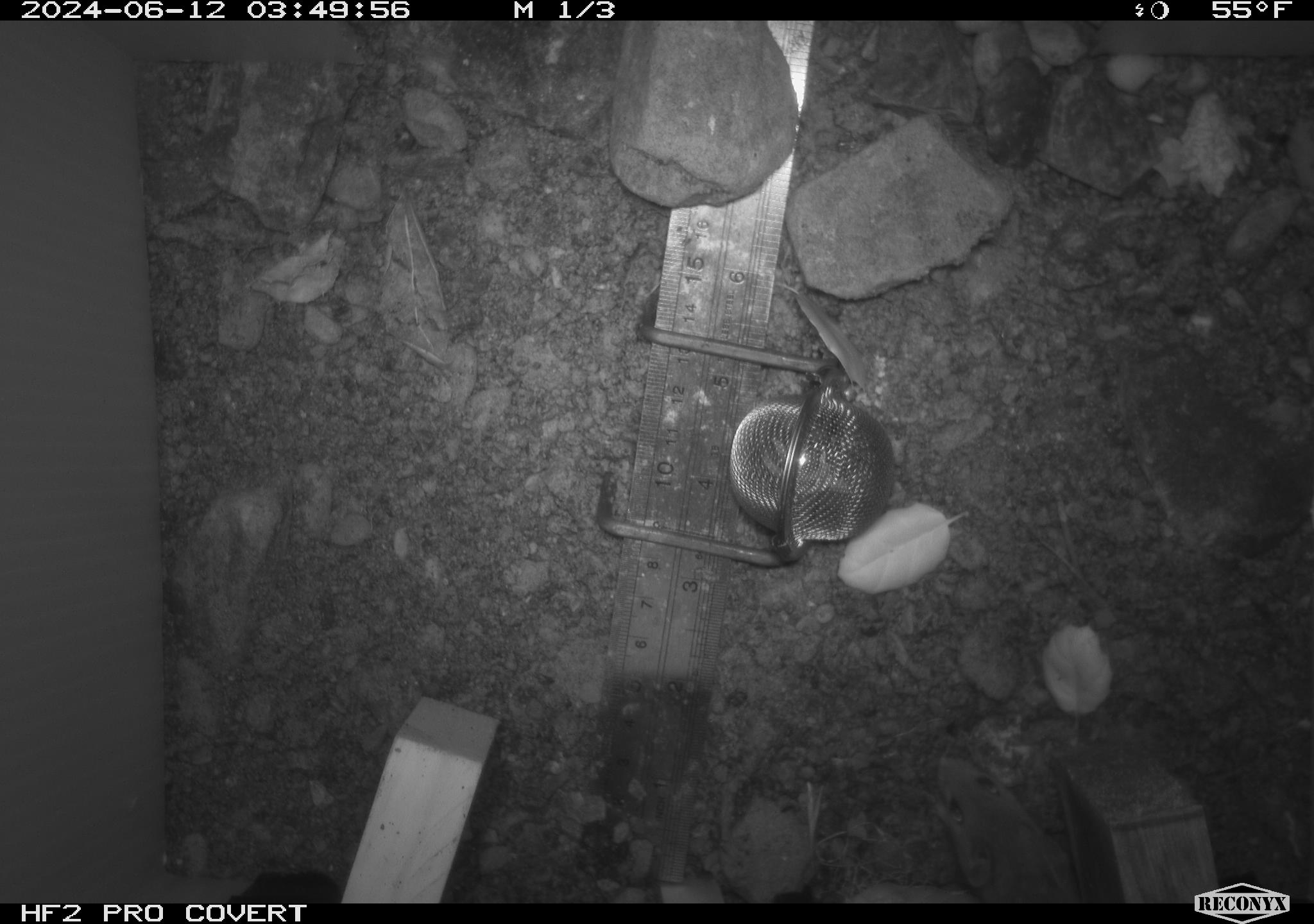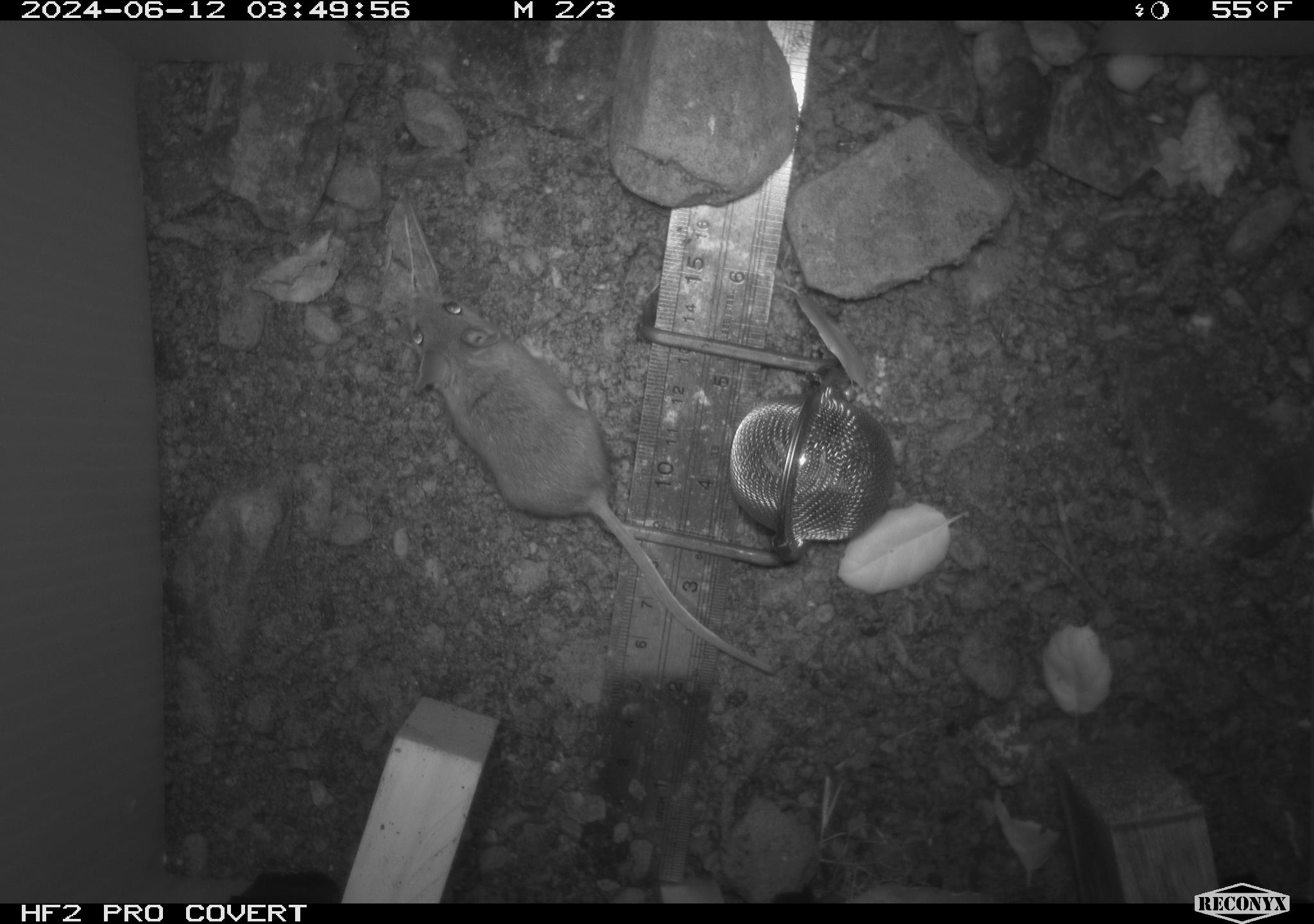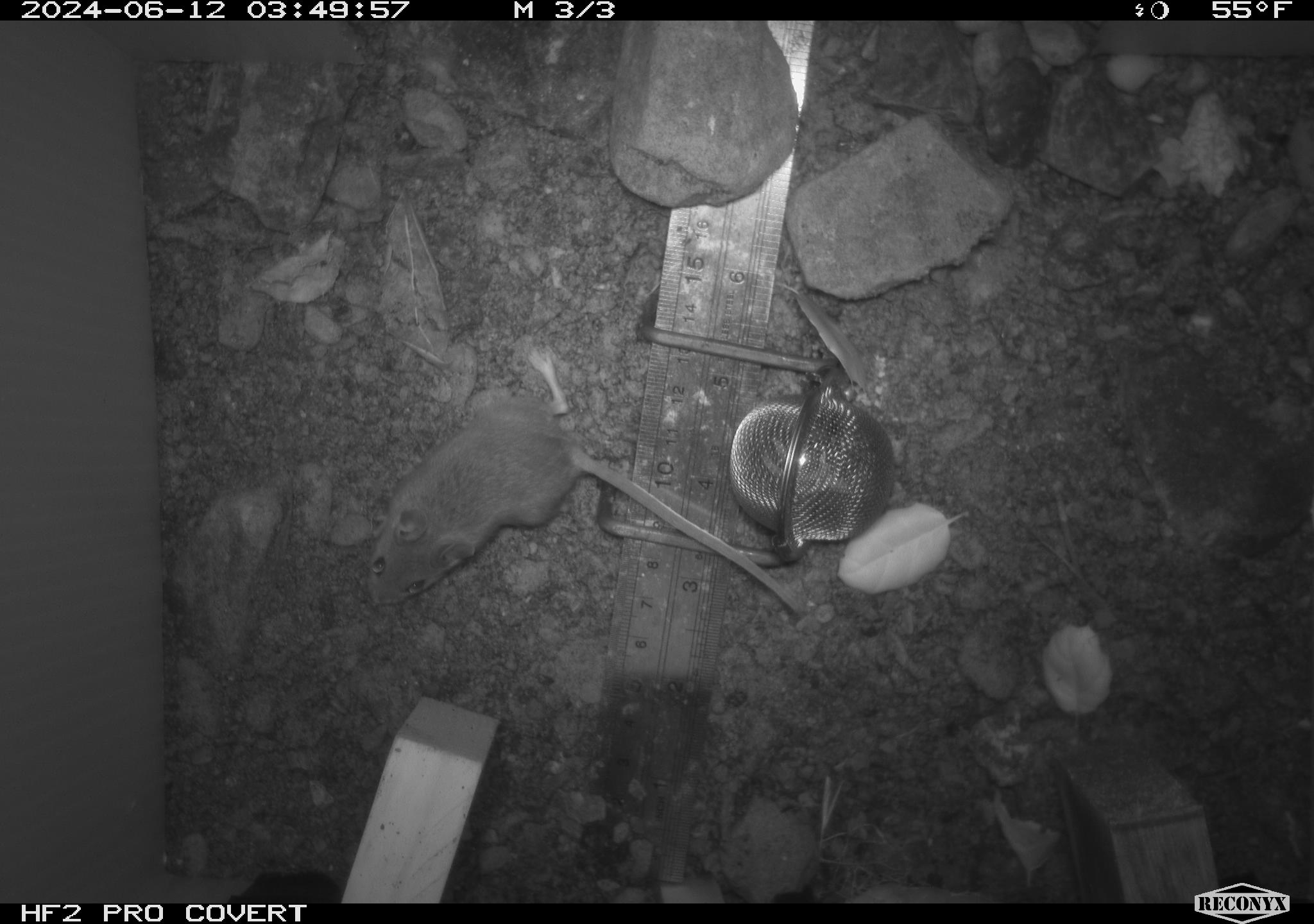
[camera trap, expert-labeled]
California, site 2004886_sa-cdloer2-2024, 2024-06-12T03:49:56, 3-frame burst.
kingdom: Animalia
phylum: Chordata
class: Mammalia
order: Rodentia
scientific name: Rodentia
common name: mouse species